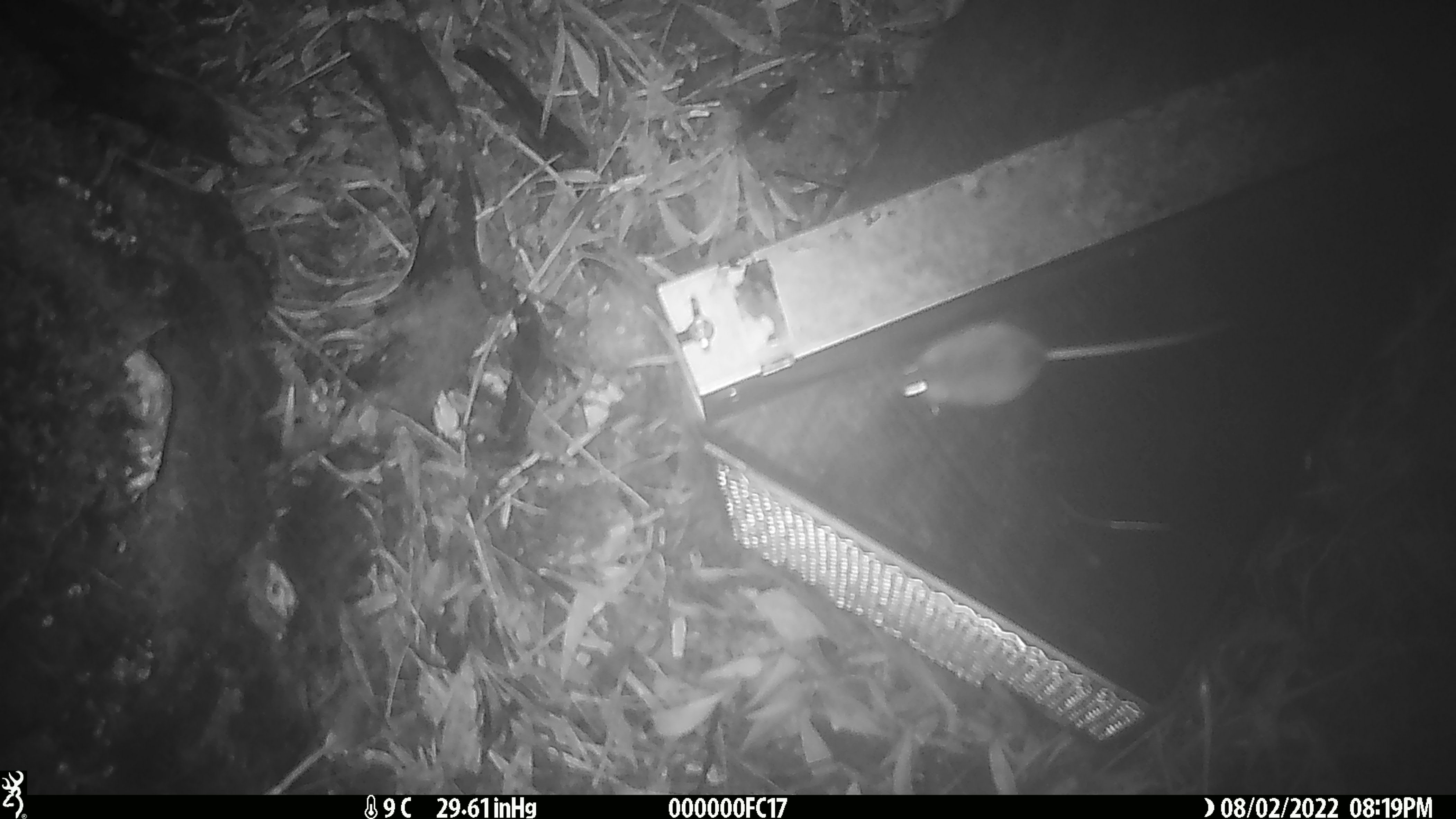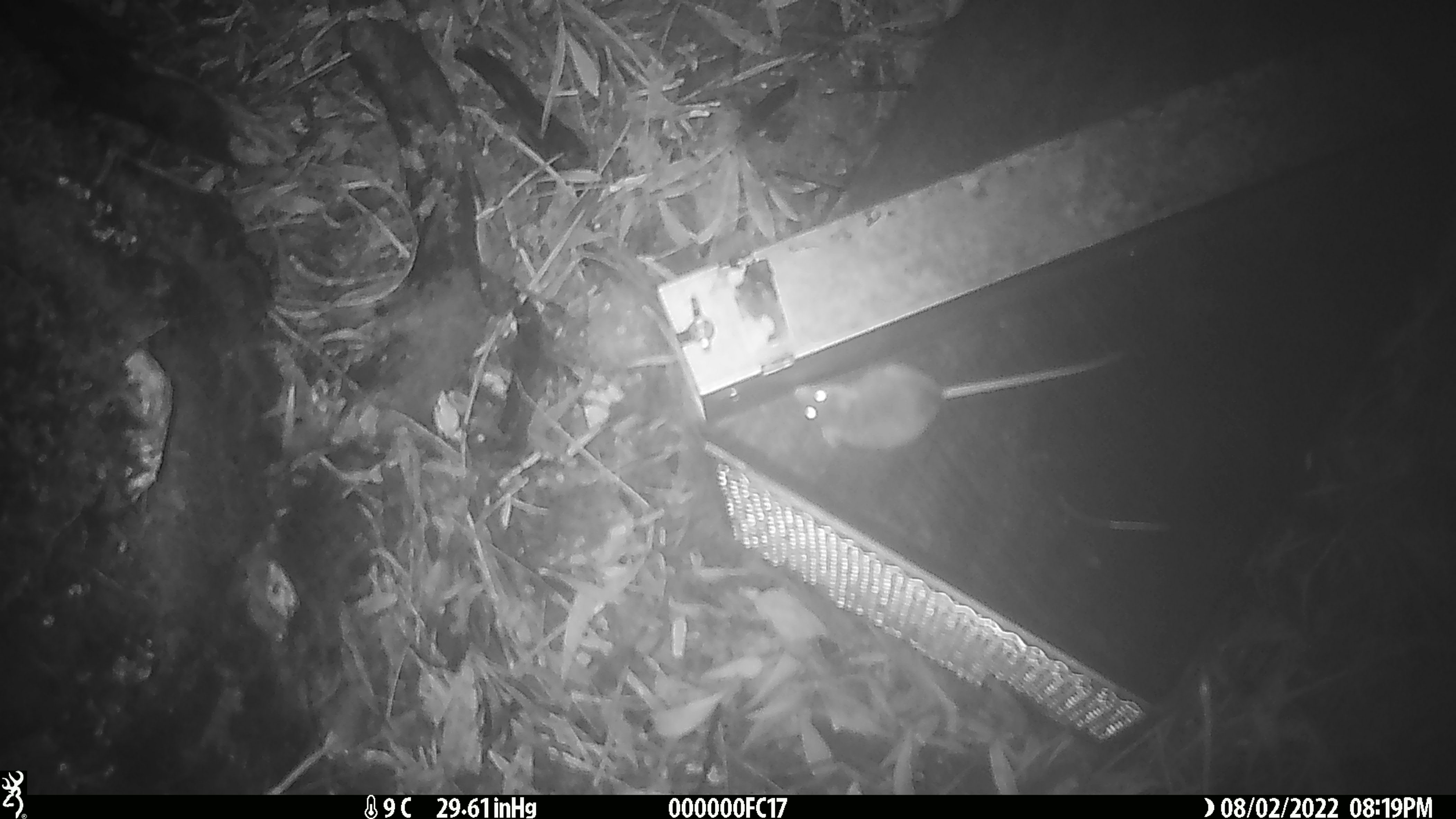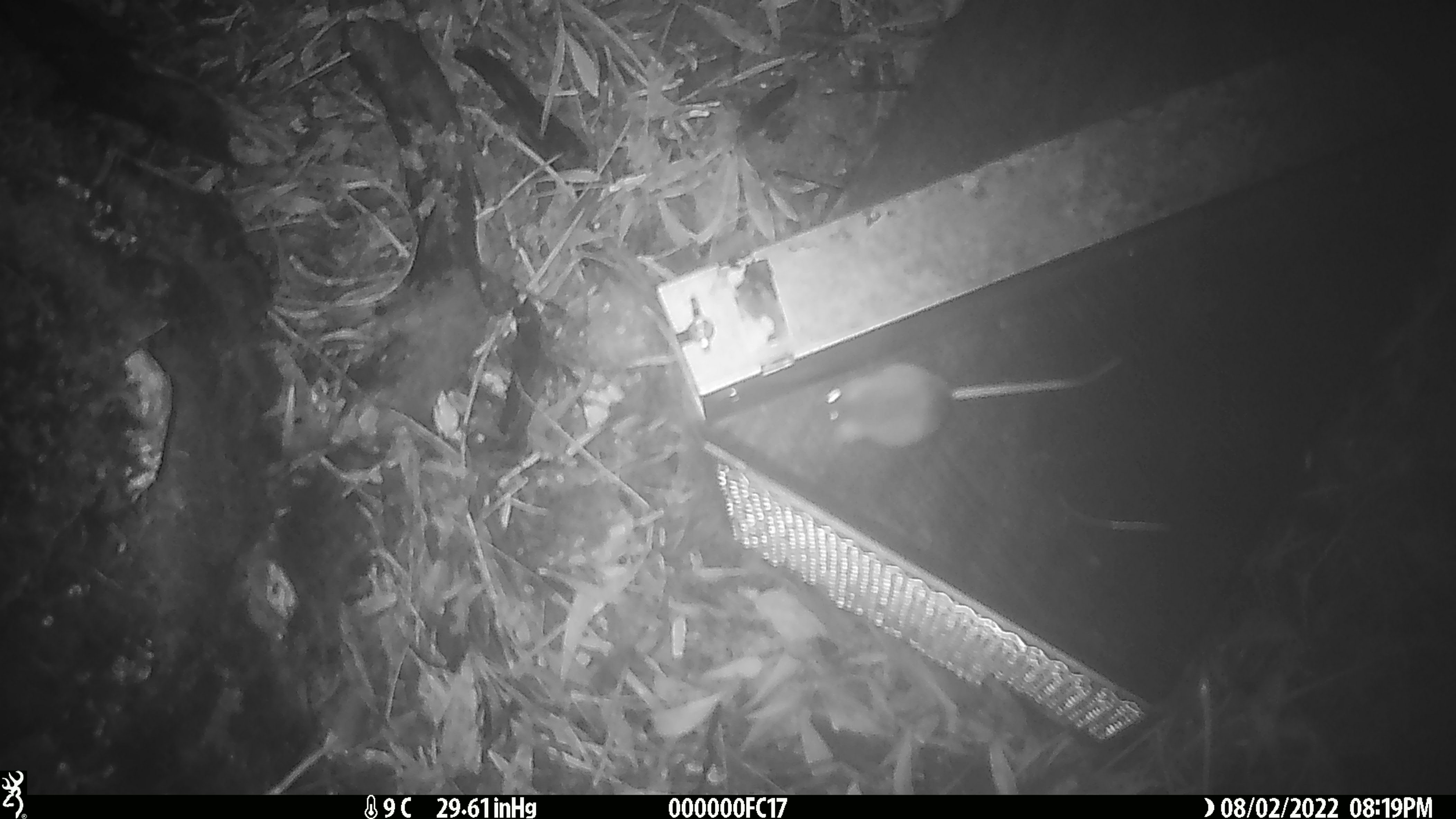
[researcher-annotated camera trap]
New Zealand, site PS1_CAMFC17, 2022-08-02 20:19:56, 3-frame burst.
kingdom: Animalia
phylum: Chordata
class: Mammalia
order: Rodentia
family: Muridae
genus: Mus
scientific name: Mus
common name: mouse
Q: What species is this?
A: Mouse (Mus).